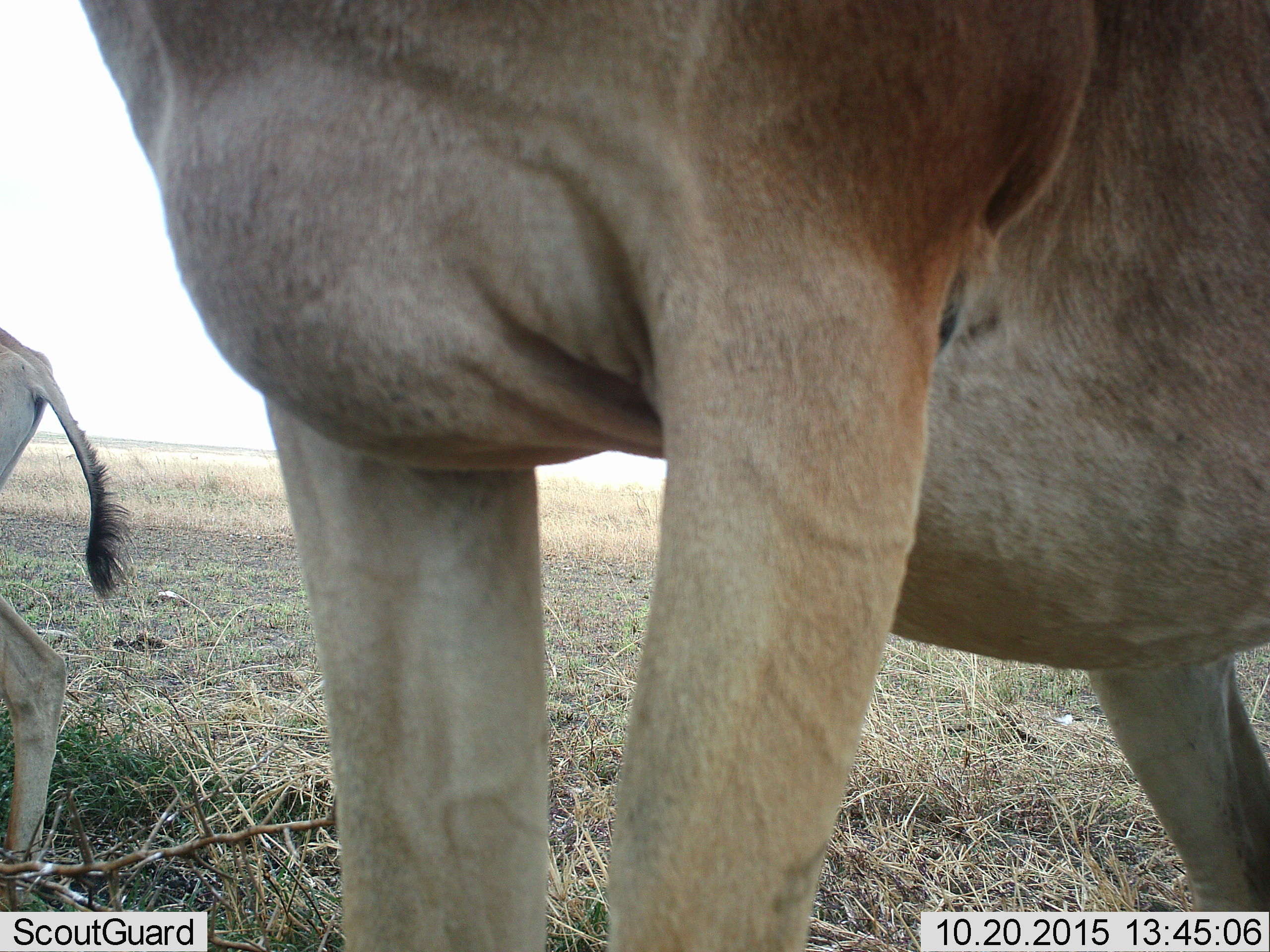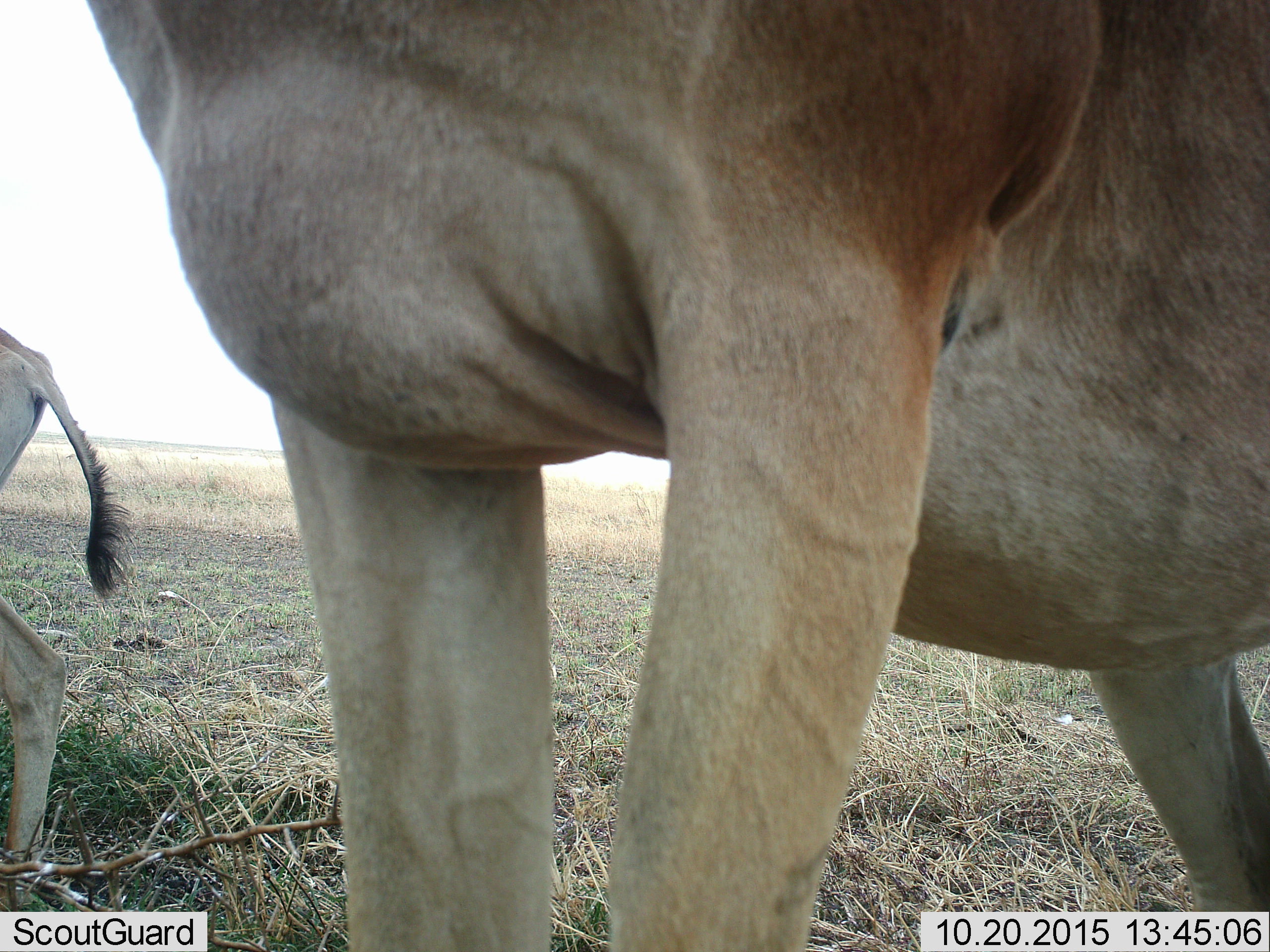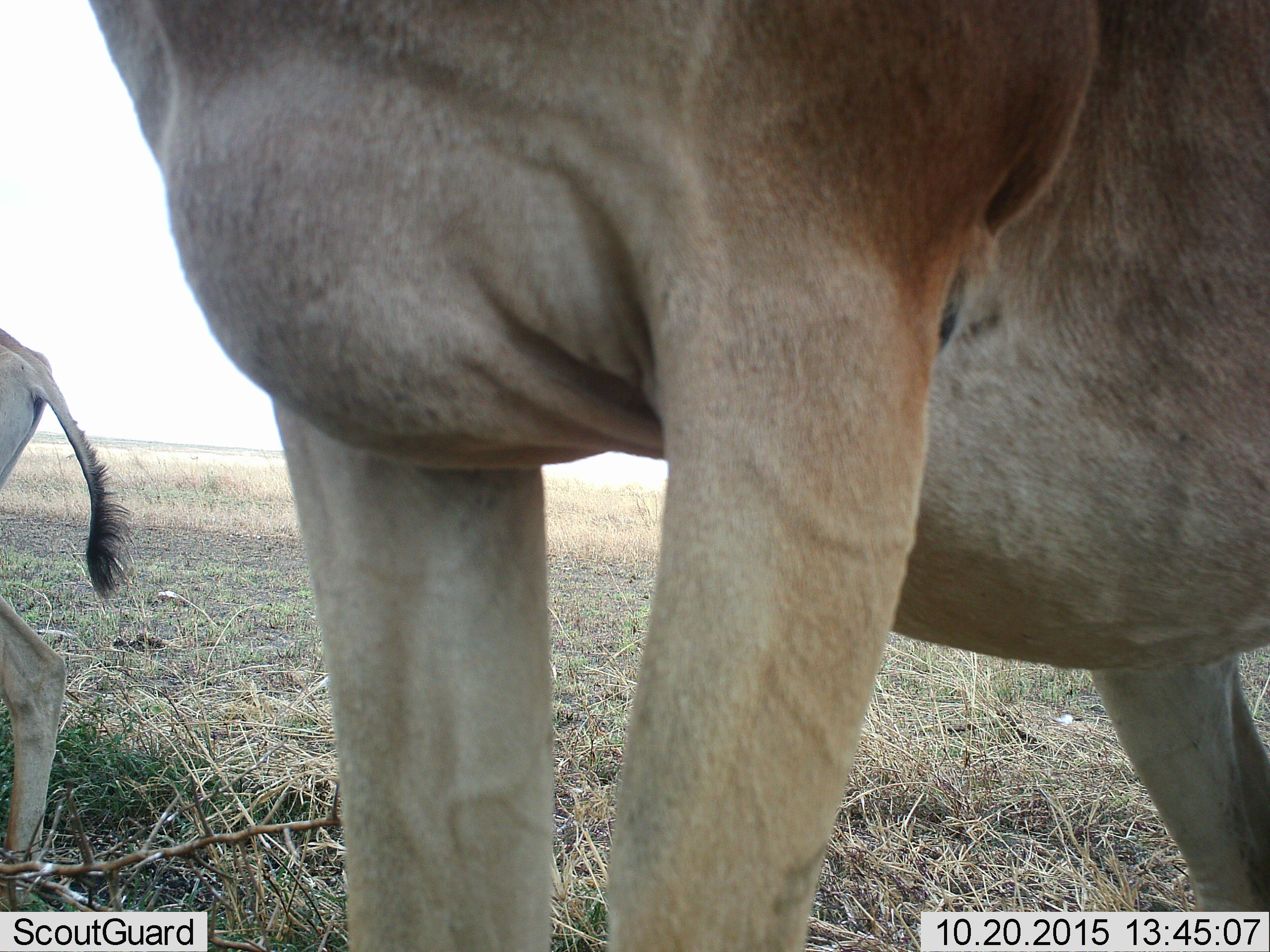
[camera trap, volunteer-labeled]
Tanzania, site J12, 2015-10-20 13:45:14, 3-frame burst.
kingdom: Animalia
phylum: Chordata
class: Mammalia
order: Artiodactyla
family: Bovidae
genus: Alcelaphus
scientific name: Alcelaphus buselaphus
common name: hartebeest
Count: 2.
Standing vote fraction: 100%.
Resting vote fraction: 0%.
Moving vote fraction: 0%.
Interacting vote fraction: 0%.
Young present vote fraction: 33%.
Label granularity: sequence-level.